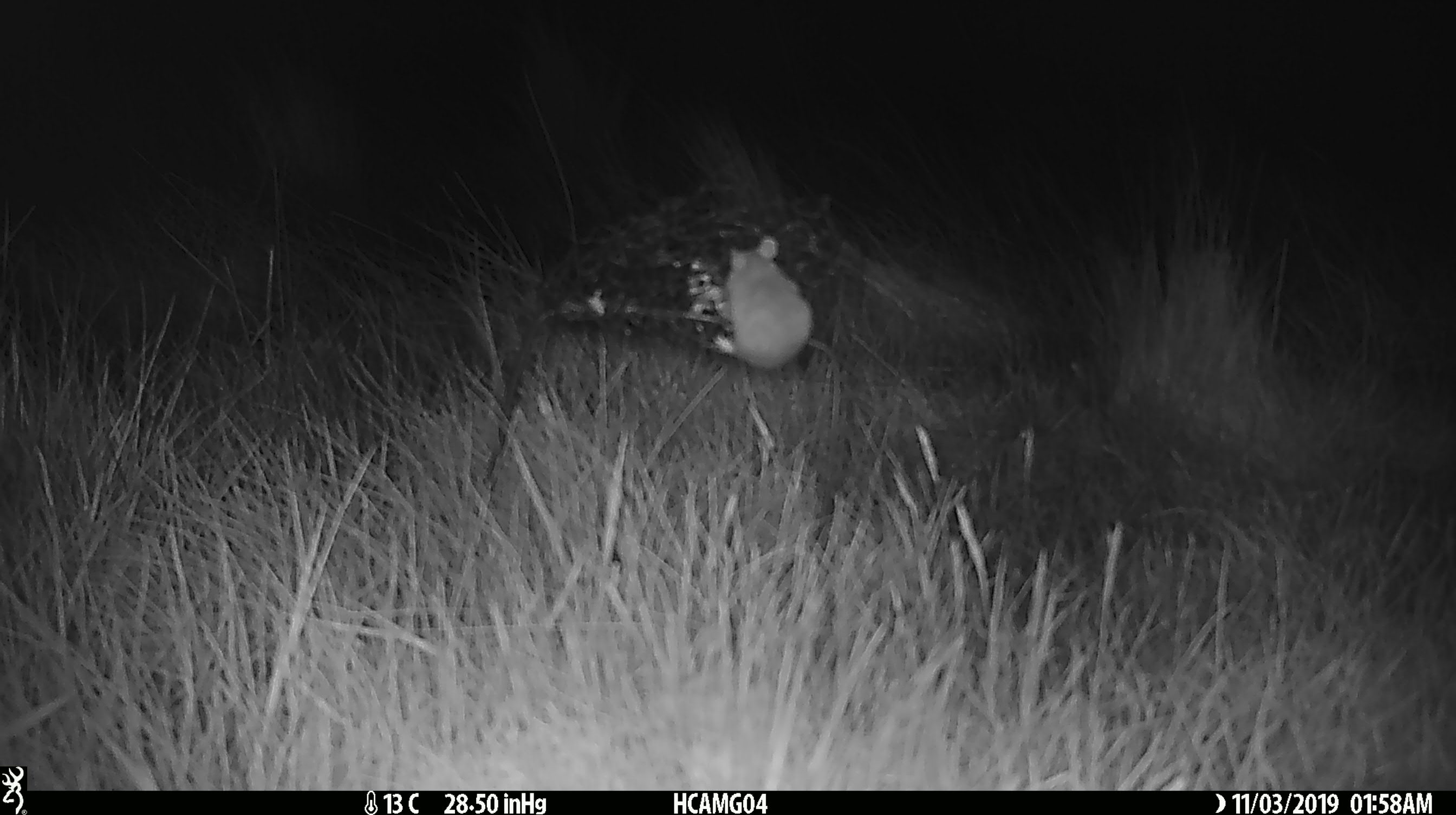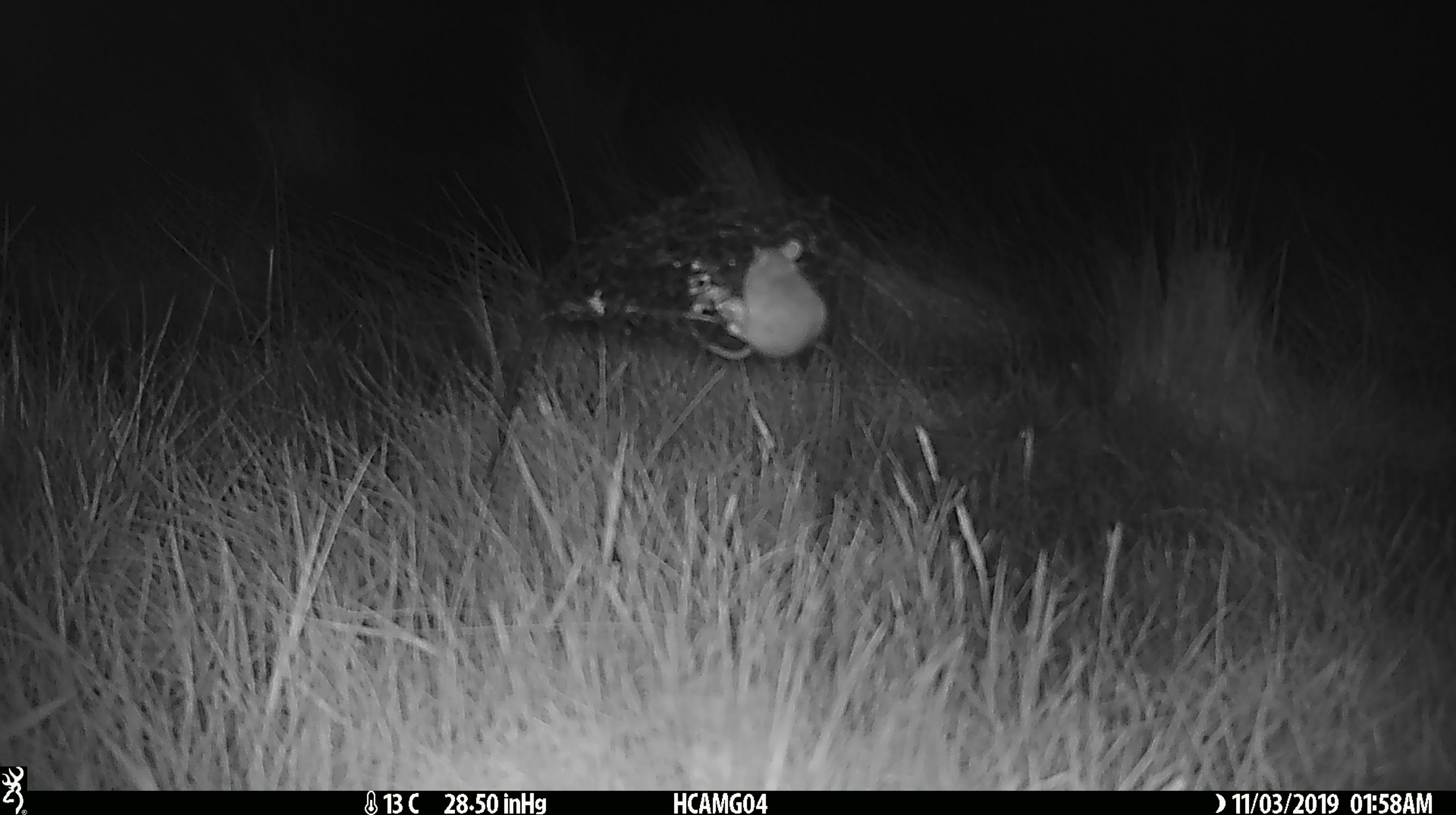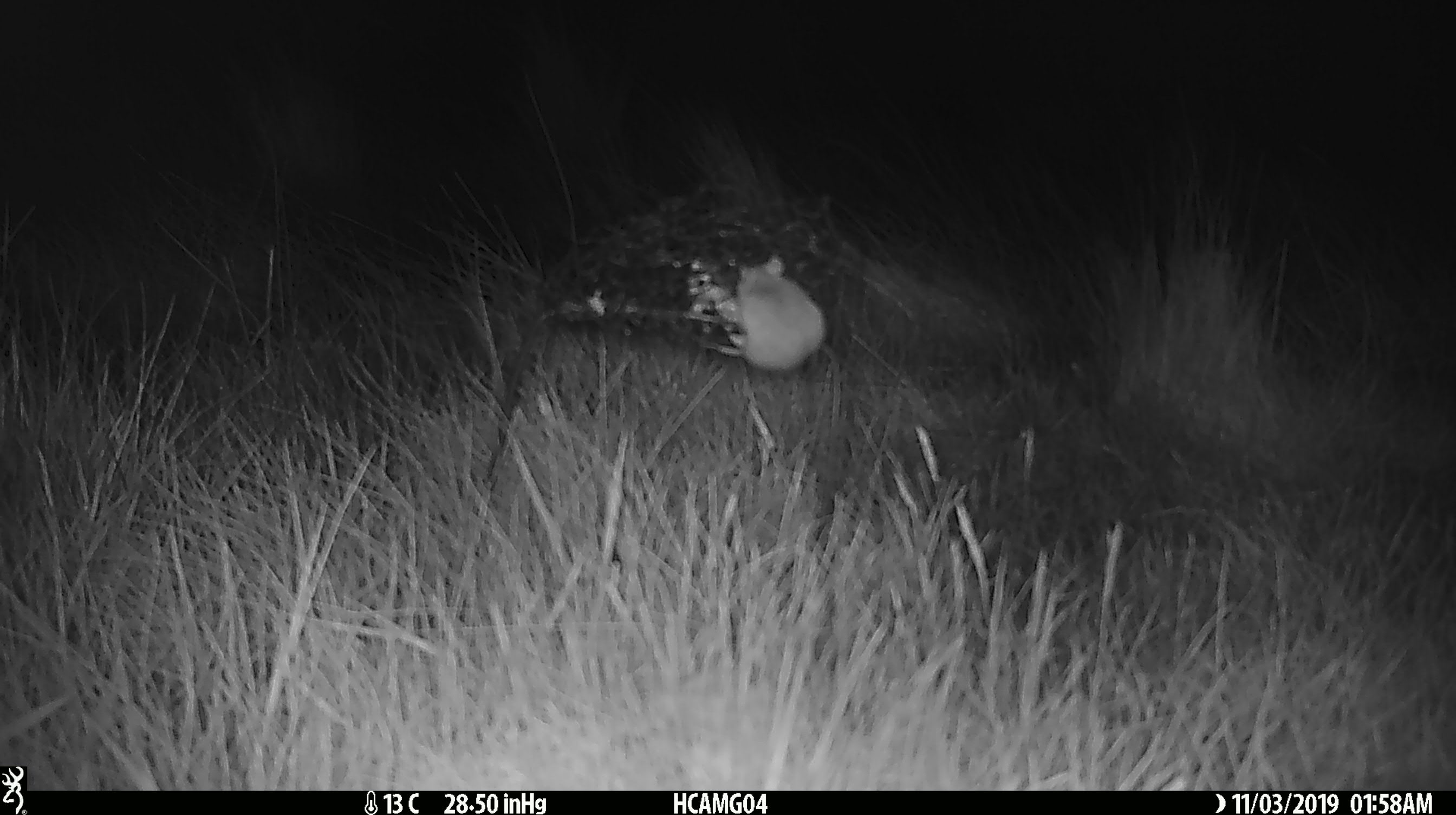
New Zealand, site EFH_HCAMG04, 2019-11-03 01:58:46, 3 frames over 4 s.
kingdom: Animalia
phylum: Chordata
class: Mammalia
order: Rodentia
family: Muridae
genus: Mus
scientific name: Mus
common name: mouse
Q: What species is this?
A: Mouse (Mus).